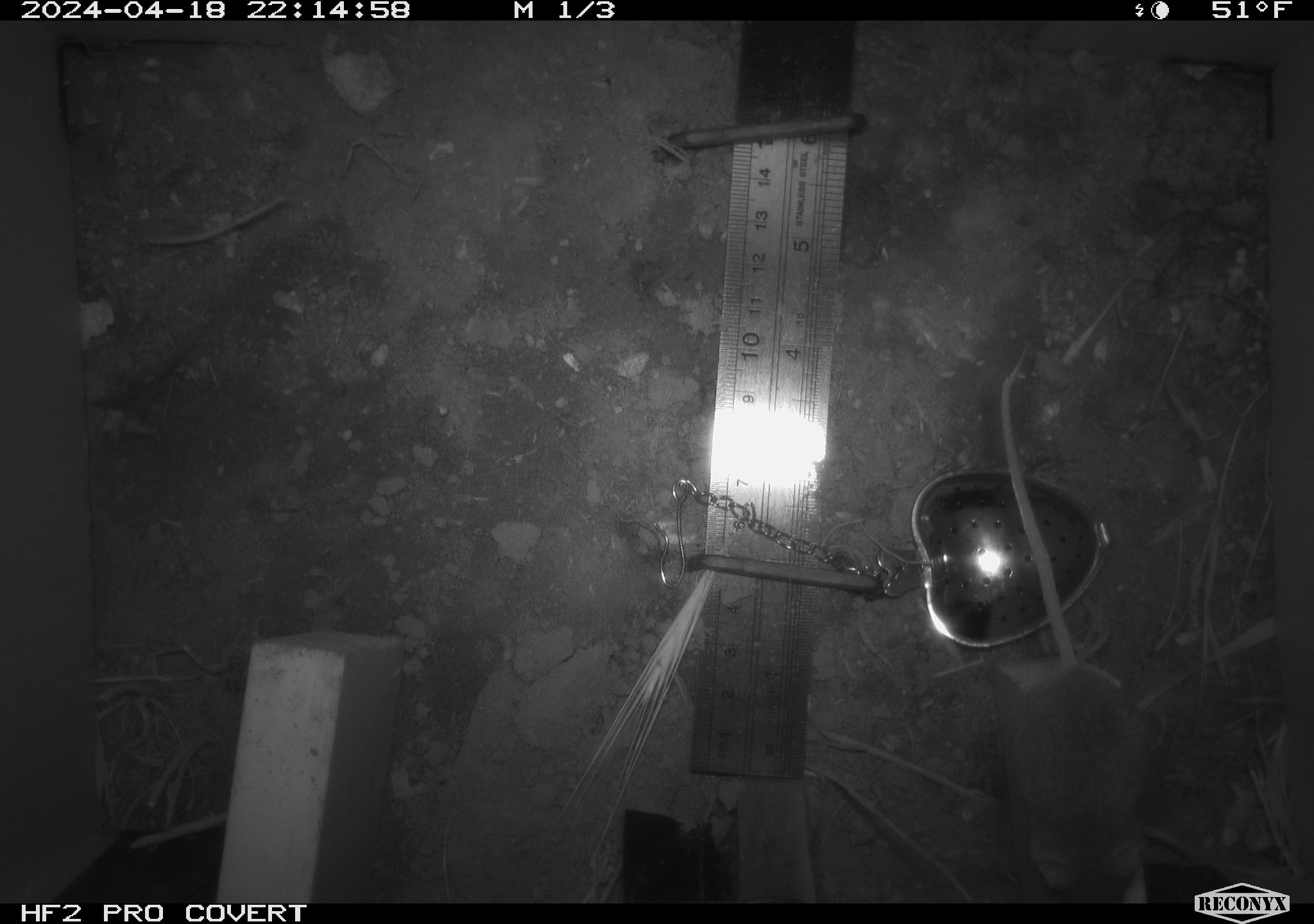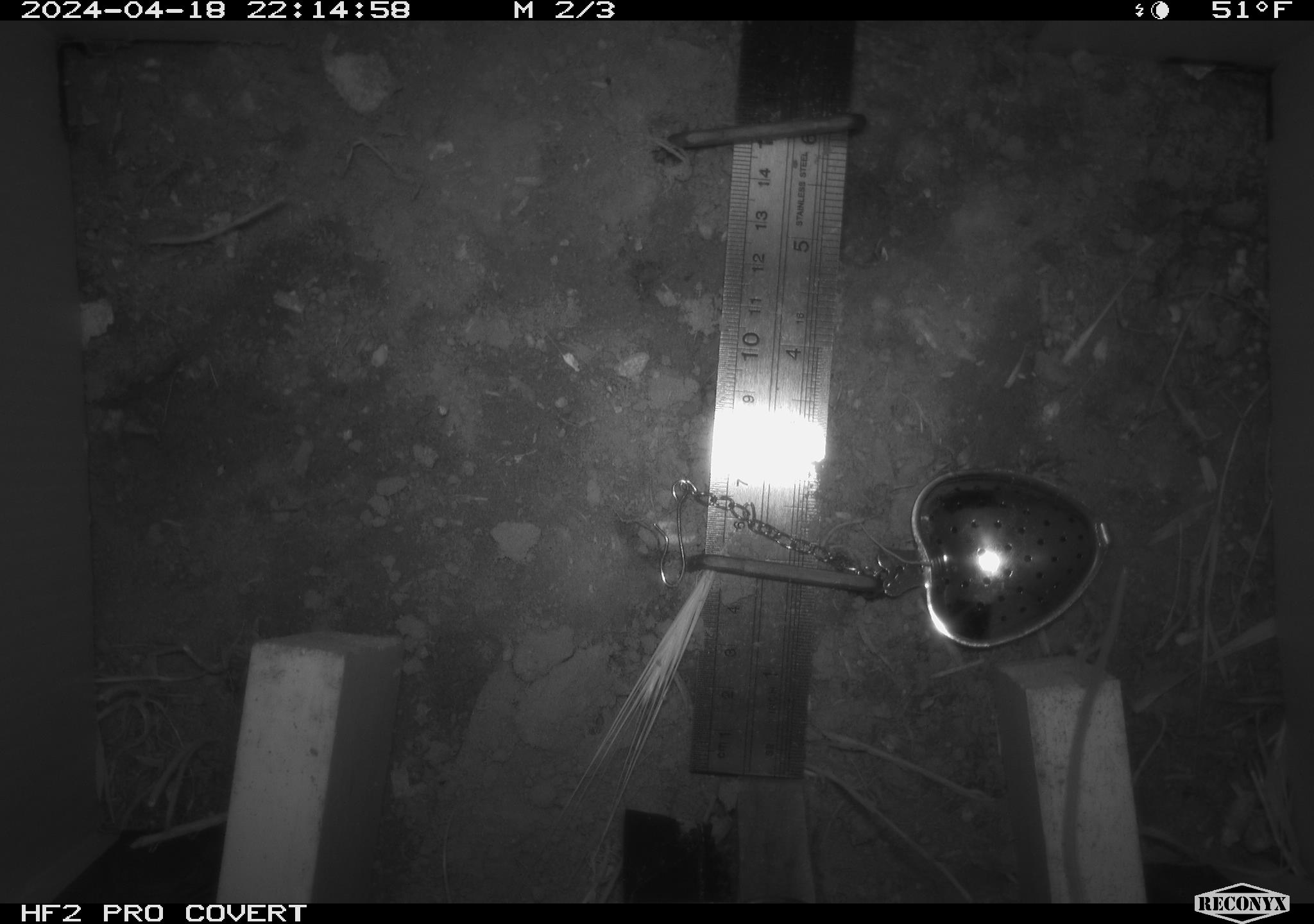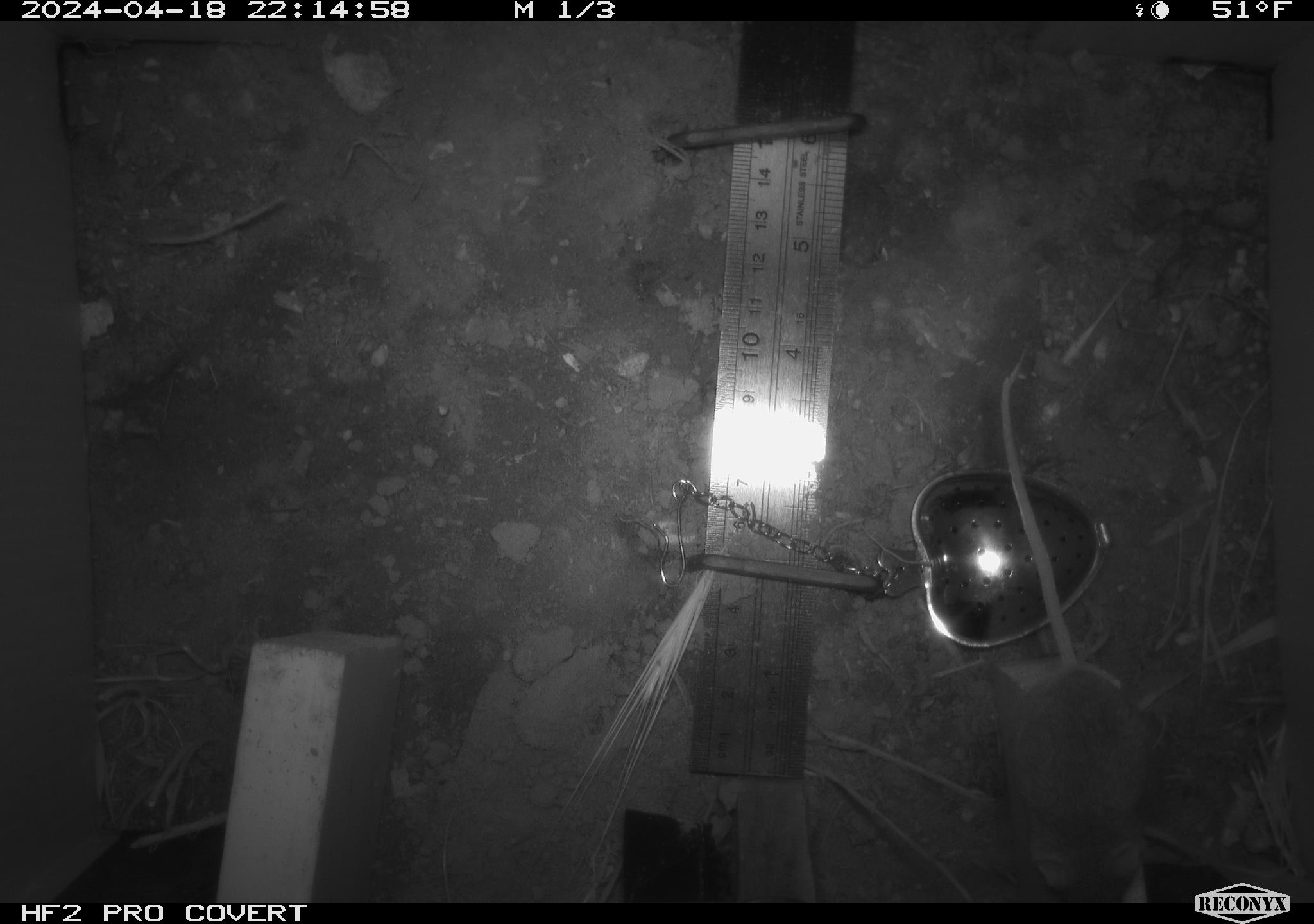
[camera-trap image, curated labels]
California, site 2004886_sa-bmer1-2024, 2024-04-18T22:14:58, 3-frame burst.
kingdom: Animalia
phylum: Chordata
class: Mammalia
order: Rodentia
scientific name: Rodentia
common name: mouse species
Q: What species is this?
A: Mouse species (Rodentia).